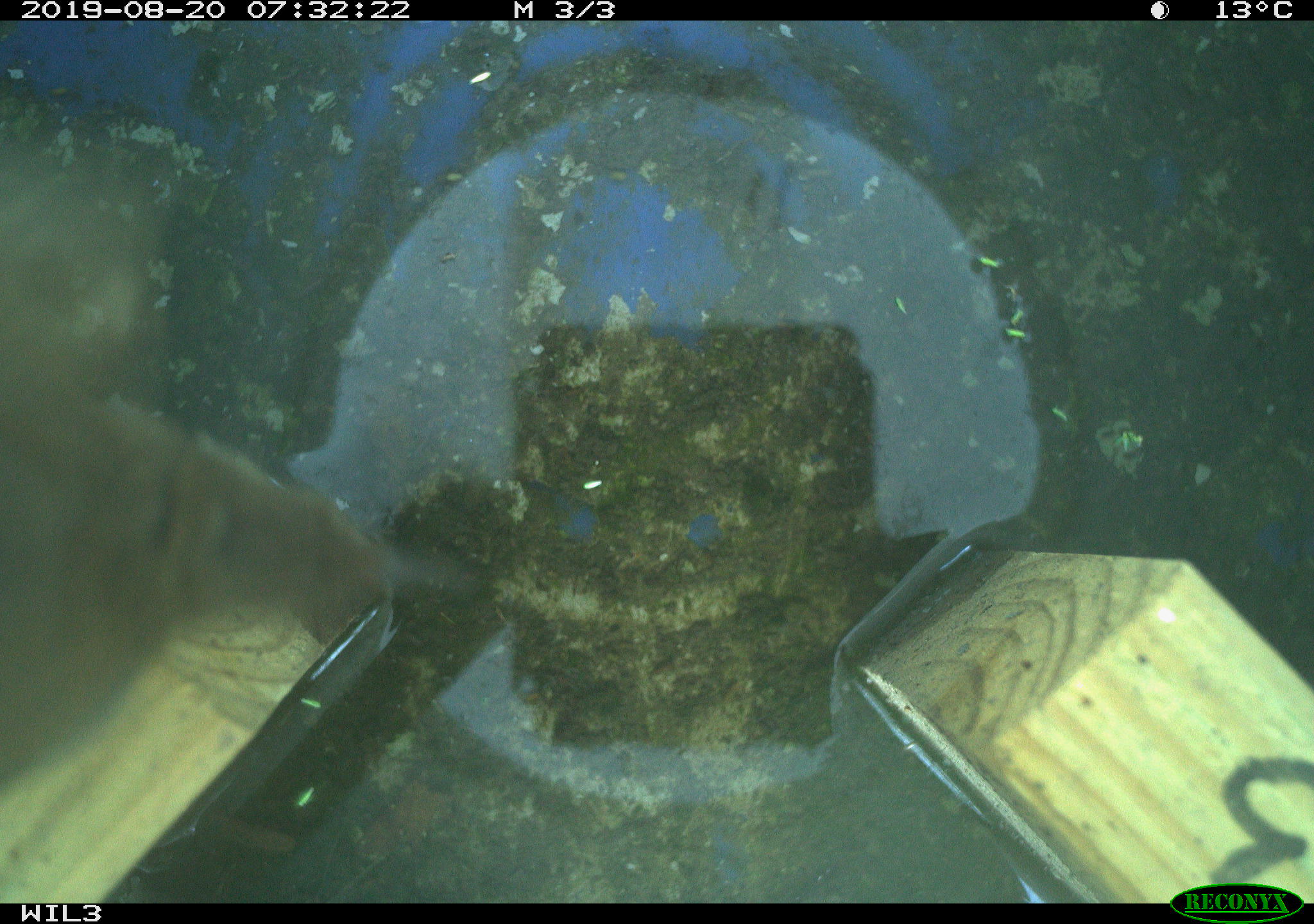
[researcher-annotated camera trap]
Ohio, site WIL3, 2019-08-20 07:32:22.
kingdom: Animalia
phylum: Chordata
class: Aves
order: Passeriformes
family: Troglodytidae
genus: Troglodytes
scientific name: Troglodytes aedon aedon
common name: northern house wren